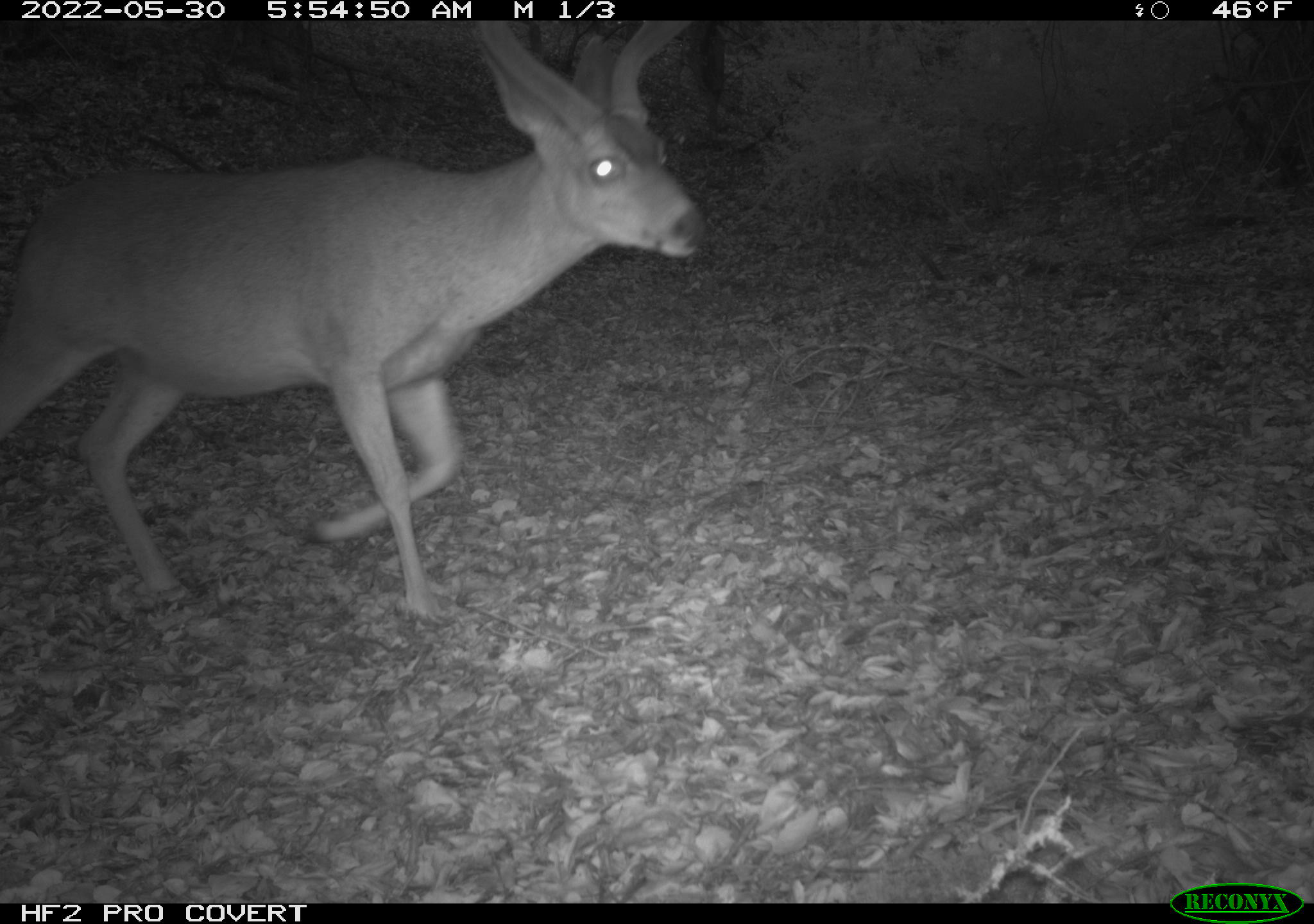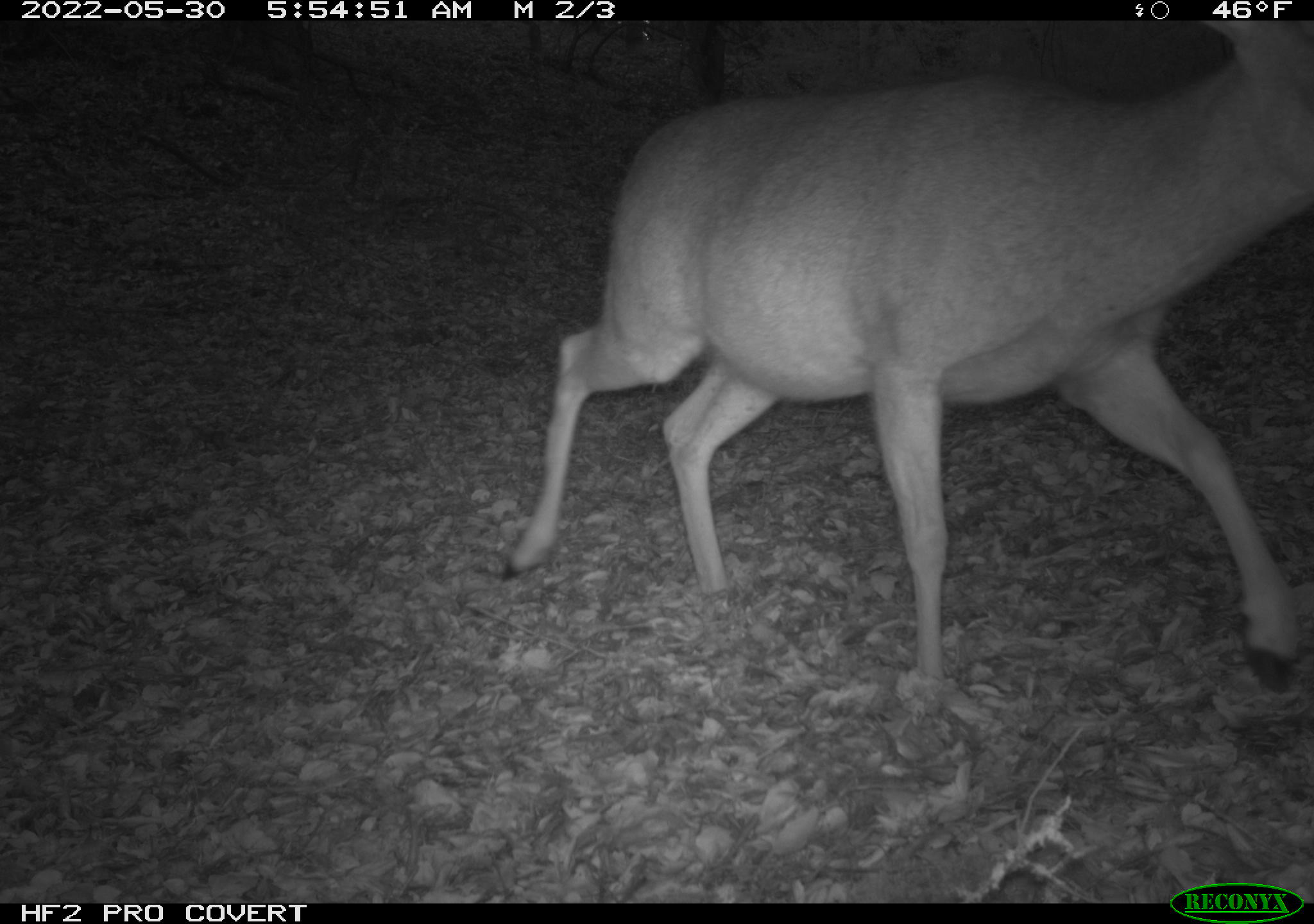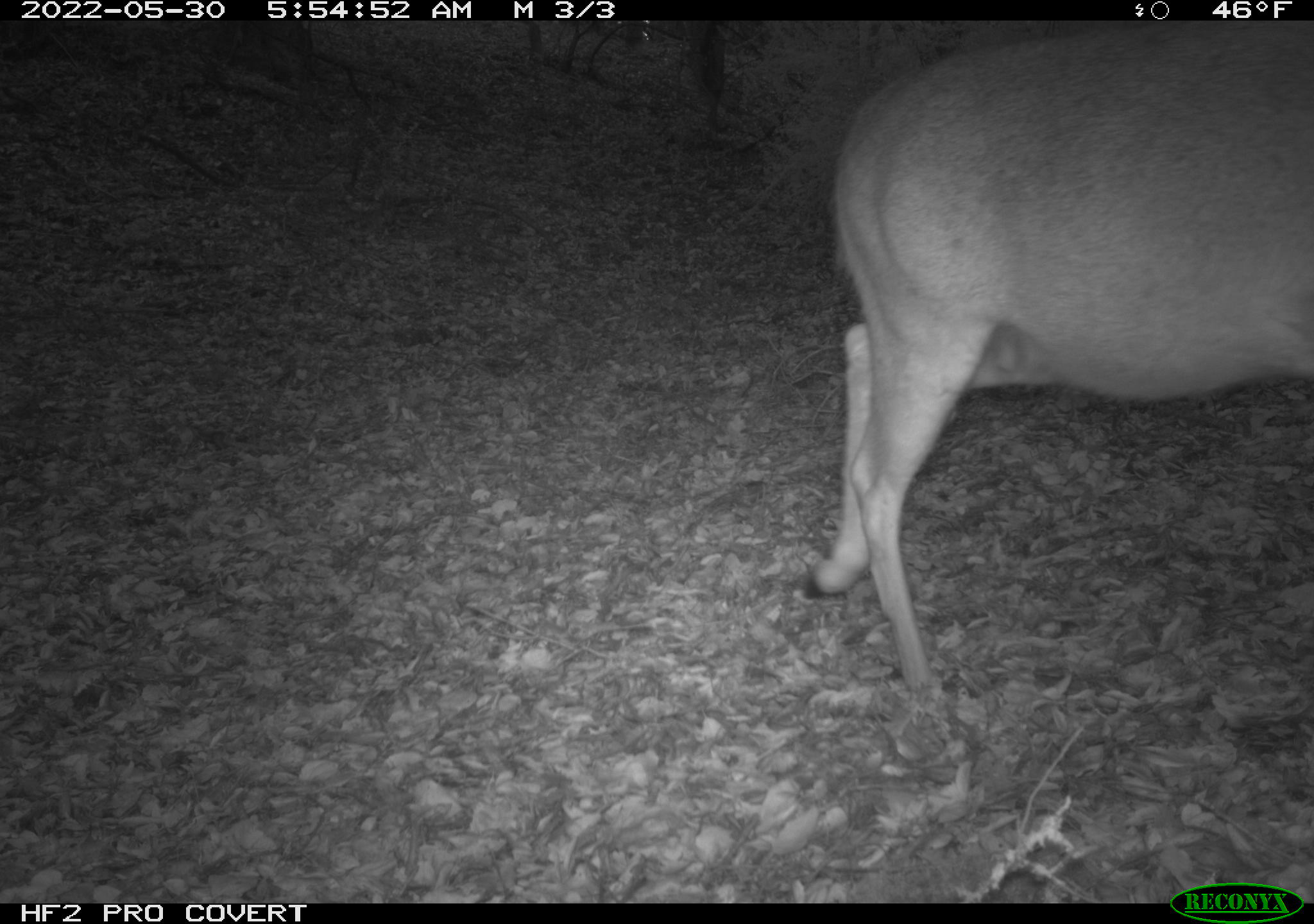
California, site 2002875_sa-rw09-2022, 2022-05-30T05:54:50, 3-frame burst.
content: unidentified animal